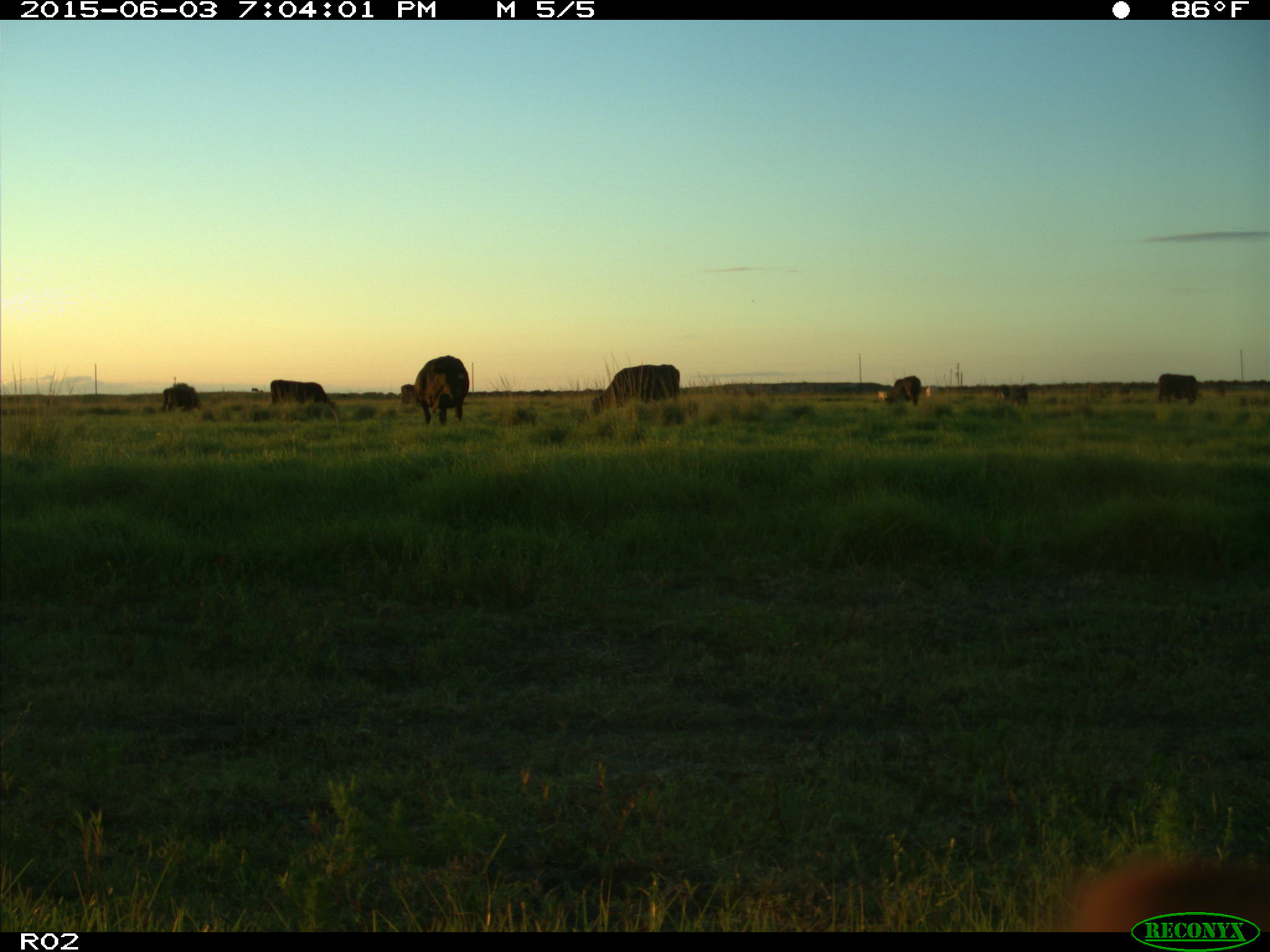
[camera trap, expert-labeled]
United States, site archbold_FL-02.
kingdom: Animalia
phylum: Chordata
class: Mammalia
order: Artiodactyla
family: Bovidae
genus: Bos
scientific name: Bos taurus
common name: domestic cow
Bos taurus (domestic cow).